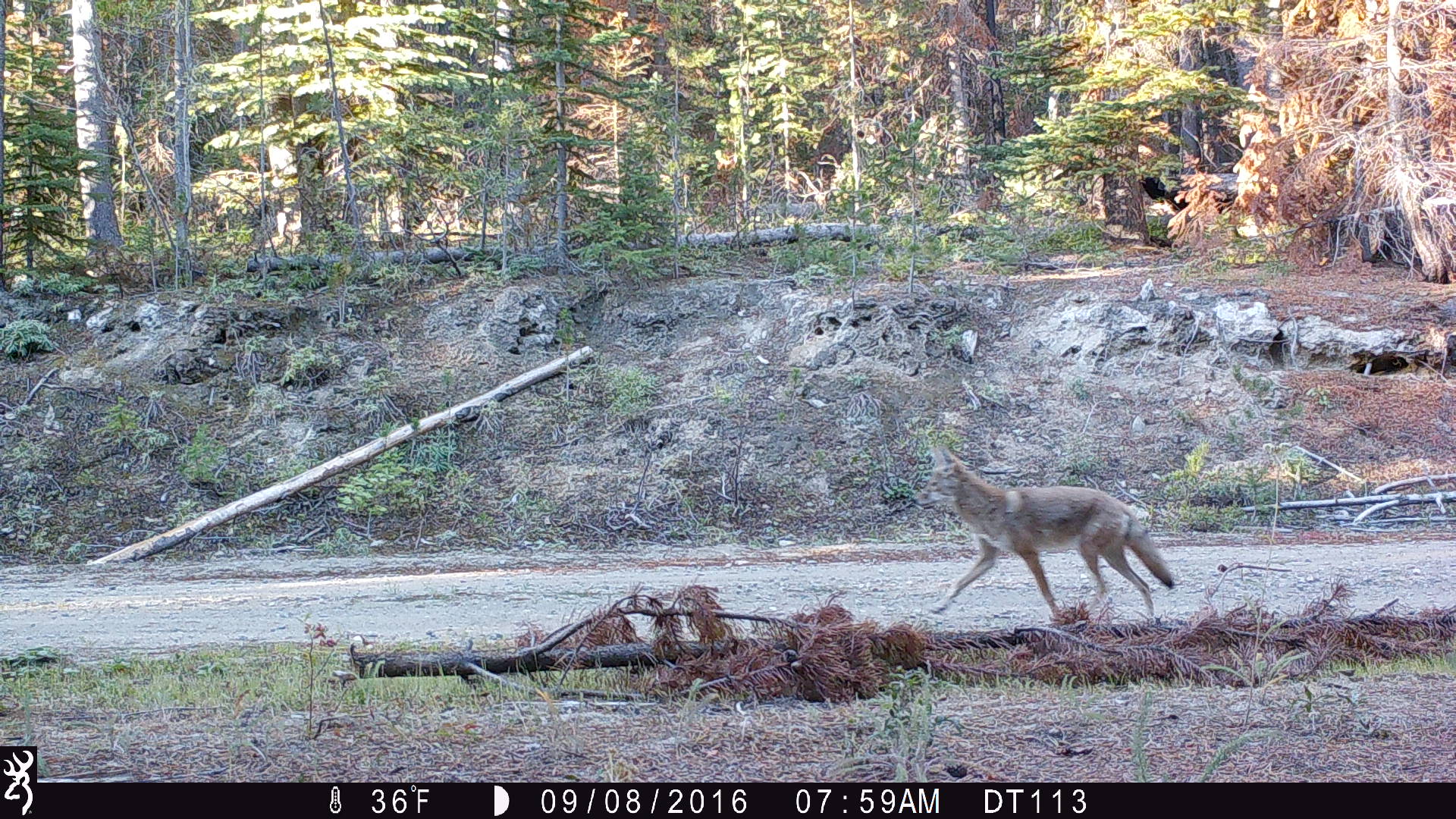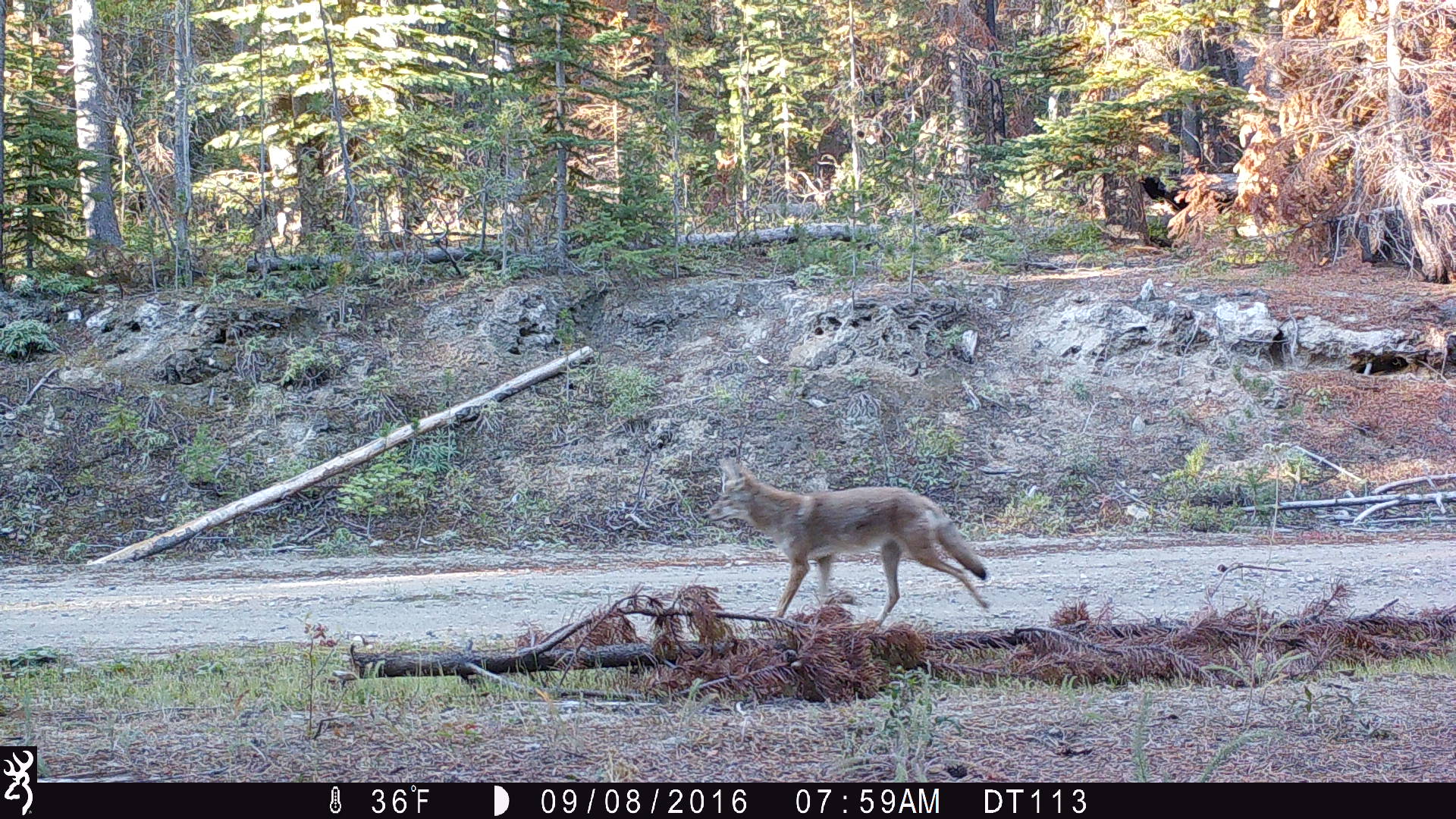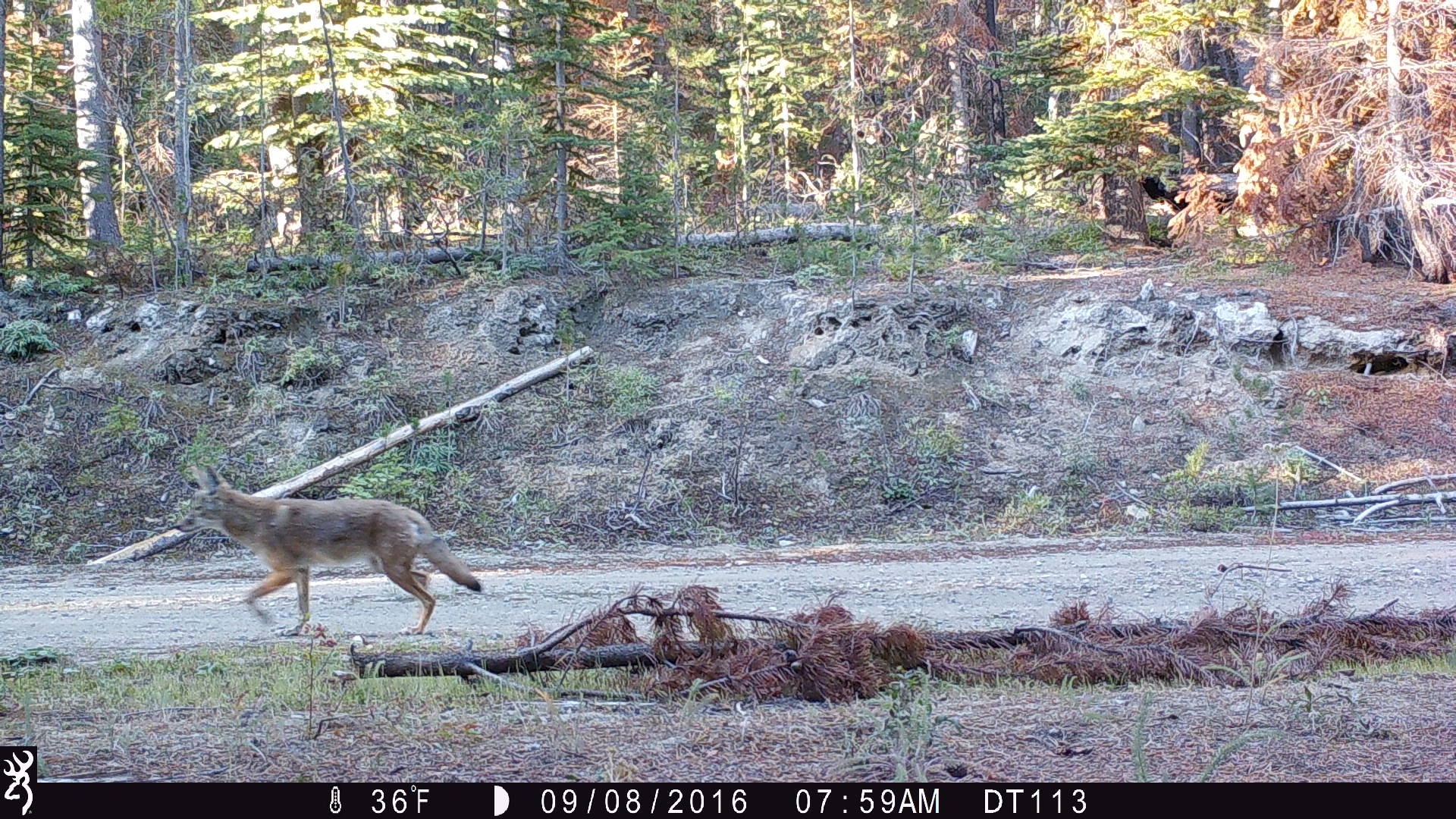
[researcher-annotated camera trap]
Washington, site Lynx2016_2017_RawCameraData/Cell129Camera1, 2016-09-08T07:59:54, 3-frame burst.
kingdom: Animalia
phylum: Chordata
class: Mammalia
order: Carnivora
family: Canidae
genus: Canis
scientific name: Canis latrans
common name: coyote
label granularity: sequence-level